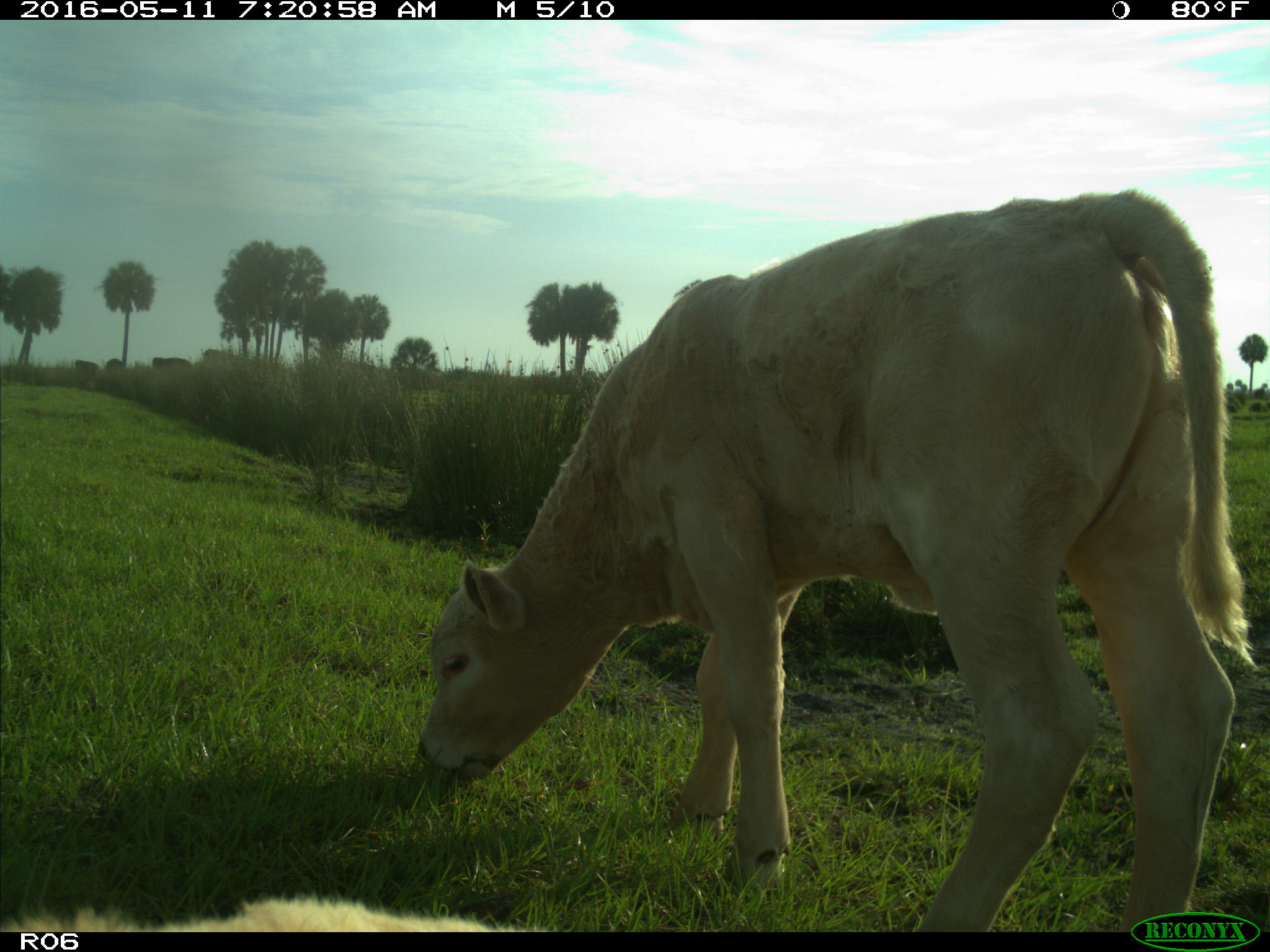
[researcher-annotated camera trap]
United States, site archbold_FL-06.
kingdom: Animalia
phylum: Chordata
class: Mammalia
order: Artiodactyla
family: Bovidae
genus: Bos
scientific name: Bos taurus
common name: domestic cow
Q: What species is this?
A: Bos taurus (domestic cow).